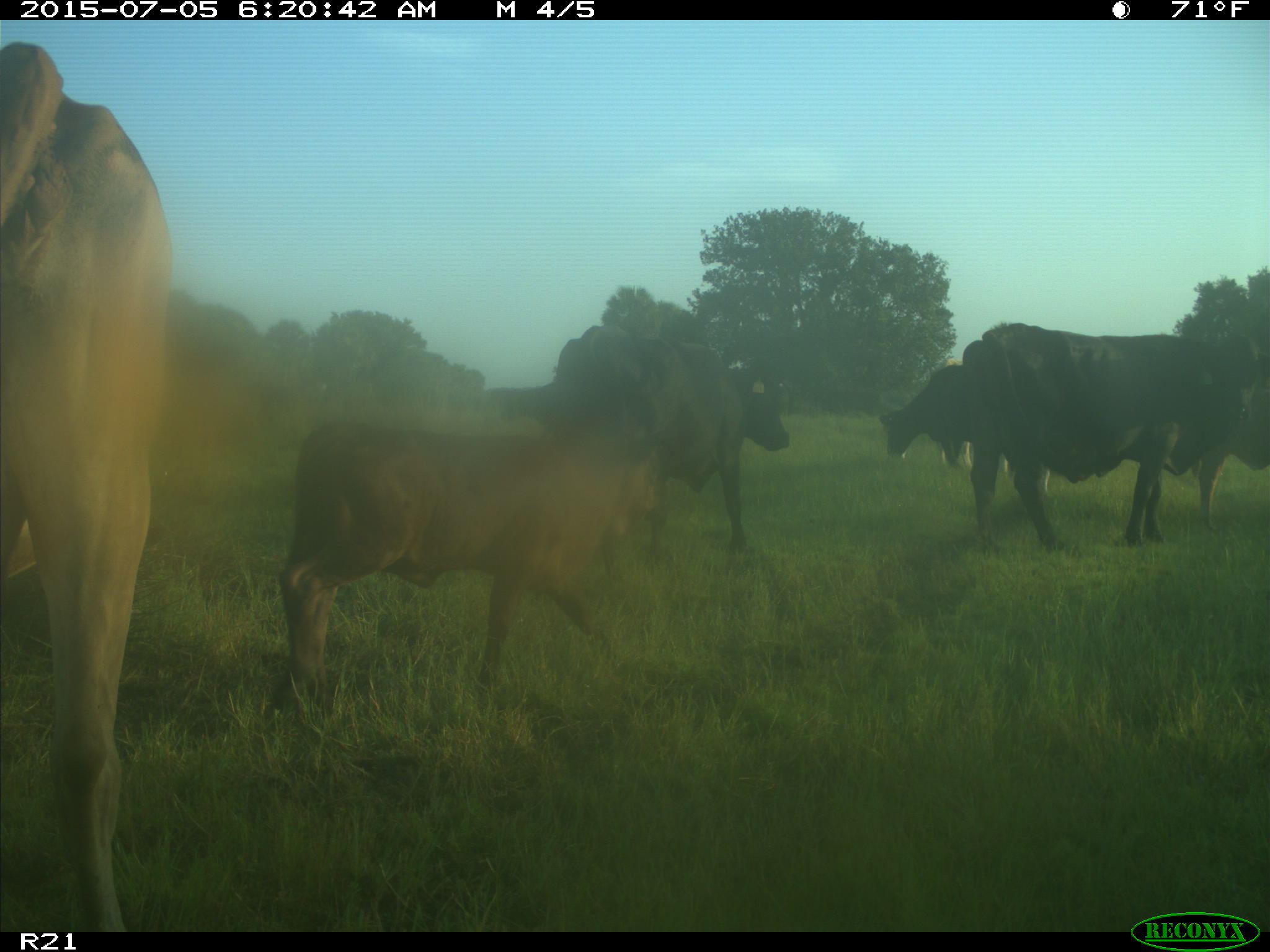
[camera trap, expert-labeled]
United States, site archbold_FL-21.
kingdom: Animalia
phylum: Chordata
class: Mammalia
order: Artiodactyla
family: Bovidae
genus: Bos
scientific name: Bos taurus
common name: domestic cow